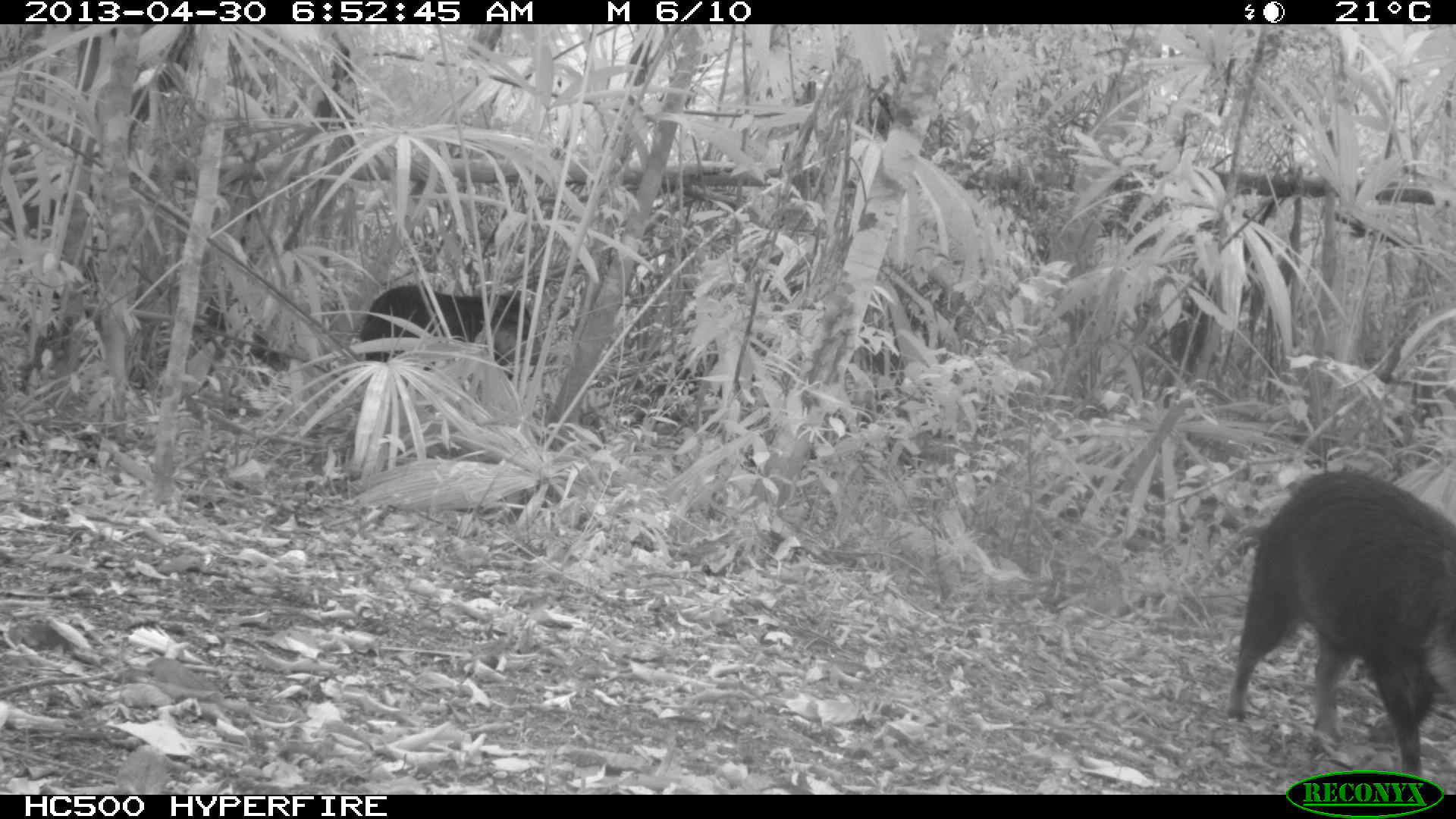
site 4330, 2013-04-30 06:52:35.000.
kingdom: Animalia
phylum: Chordata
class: Mammalia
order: Artiodactyla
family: Tayassuidae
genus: Tayassu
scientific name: Tayassu pecari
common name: white-lipped peccary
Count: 5.